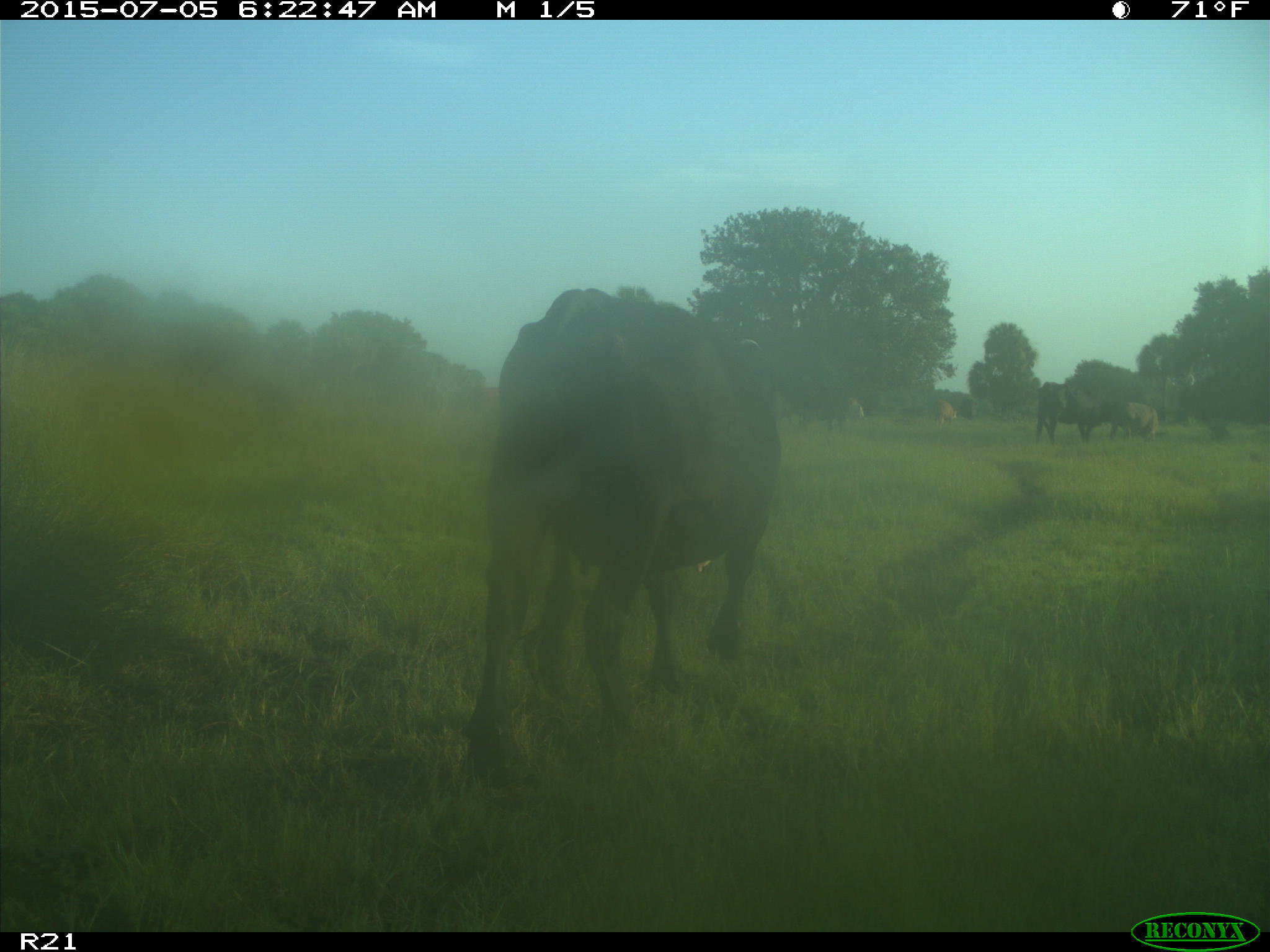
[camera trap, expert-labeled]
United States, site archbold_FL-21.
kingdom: Animalia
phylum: Chordata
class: Mammalia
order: Artiodactyla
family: Bovidae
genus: Bos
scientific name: Bos taurus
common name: domestic cow